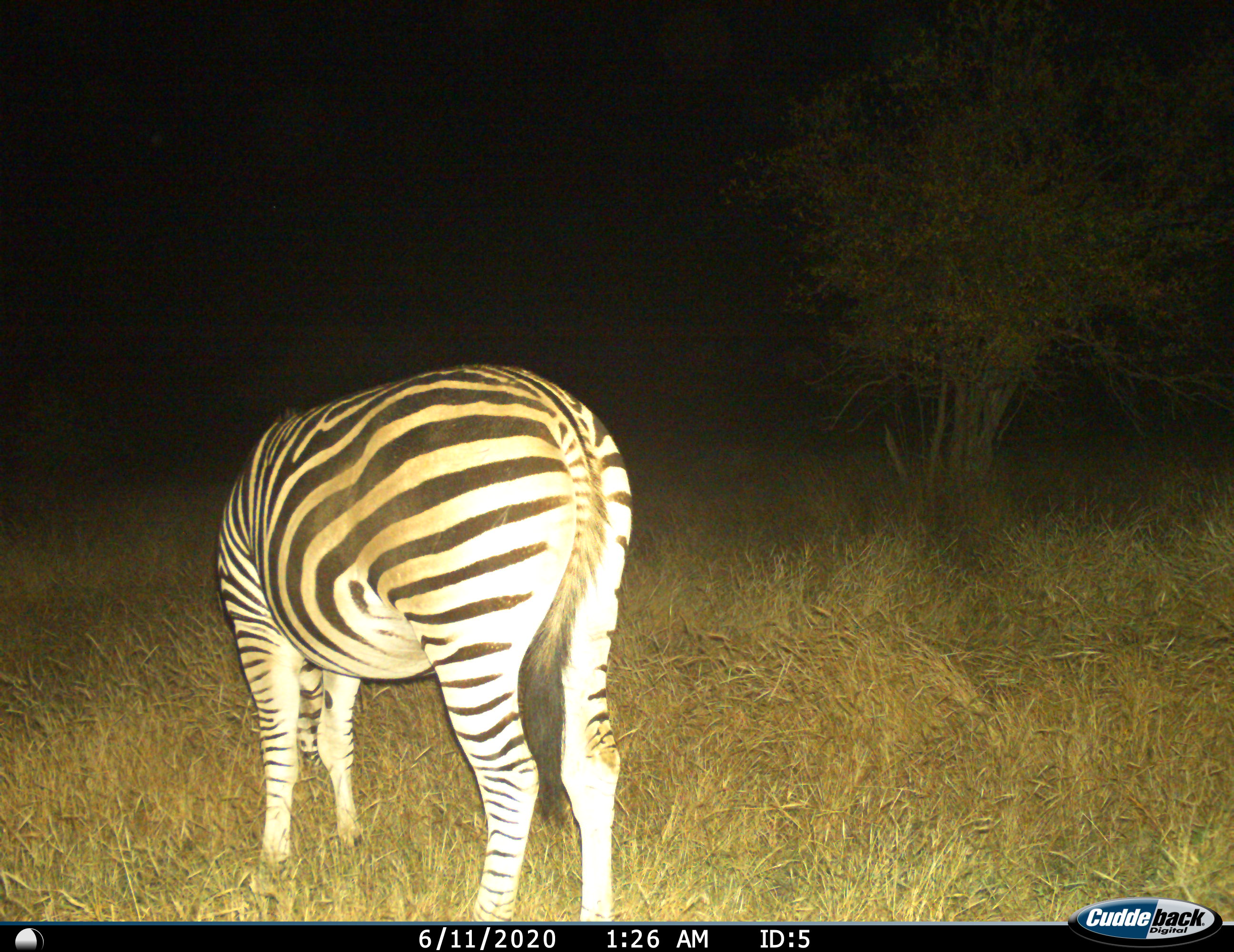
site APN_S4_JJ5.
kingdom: Animalia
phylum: Chordata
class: Mammalia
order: Perissodactyla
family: Equidae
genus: Equus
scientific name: Equus quagga burchellii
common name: burchell's zebra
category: zebraburchells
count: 1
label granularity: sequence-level